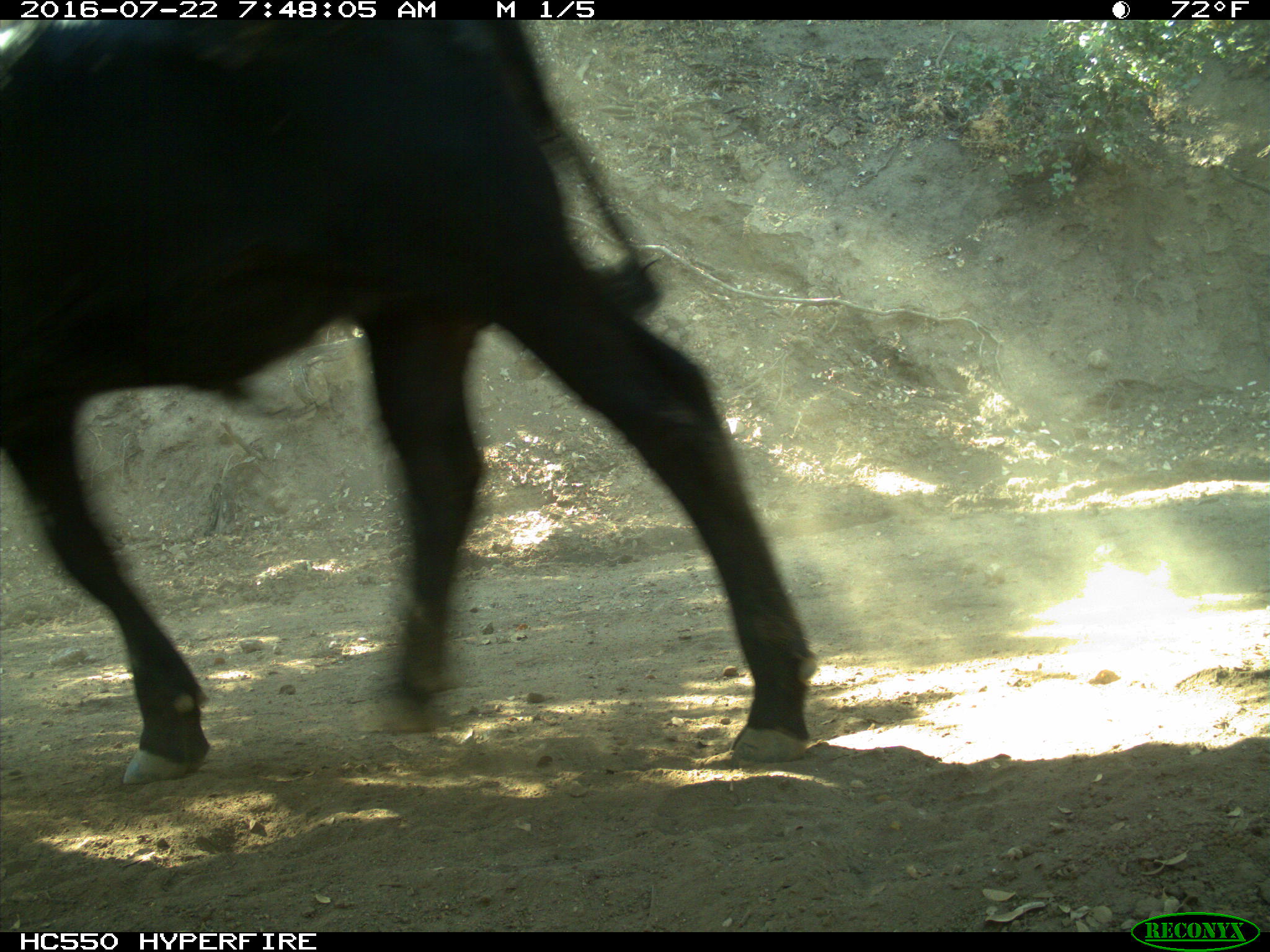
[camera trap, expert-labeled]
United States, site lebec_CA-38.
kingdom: Animalia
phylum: Chordata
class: Mammalia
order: Artiodactyla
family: Bovidae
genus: Bos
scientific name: Bos taurus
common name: domestic cow